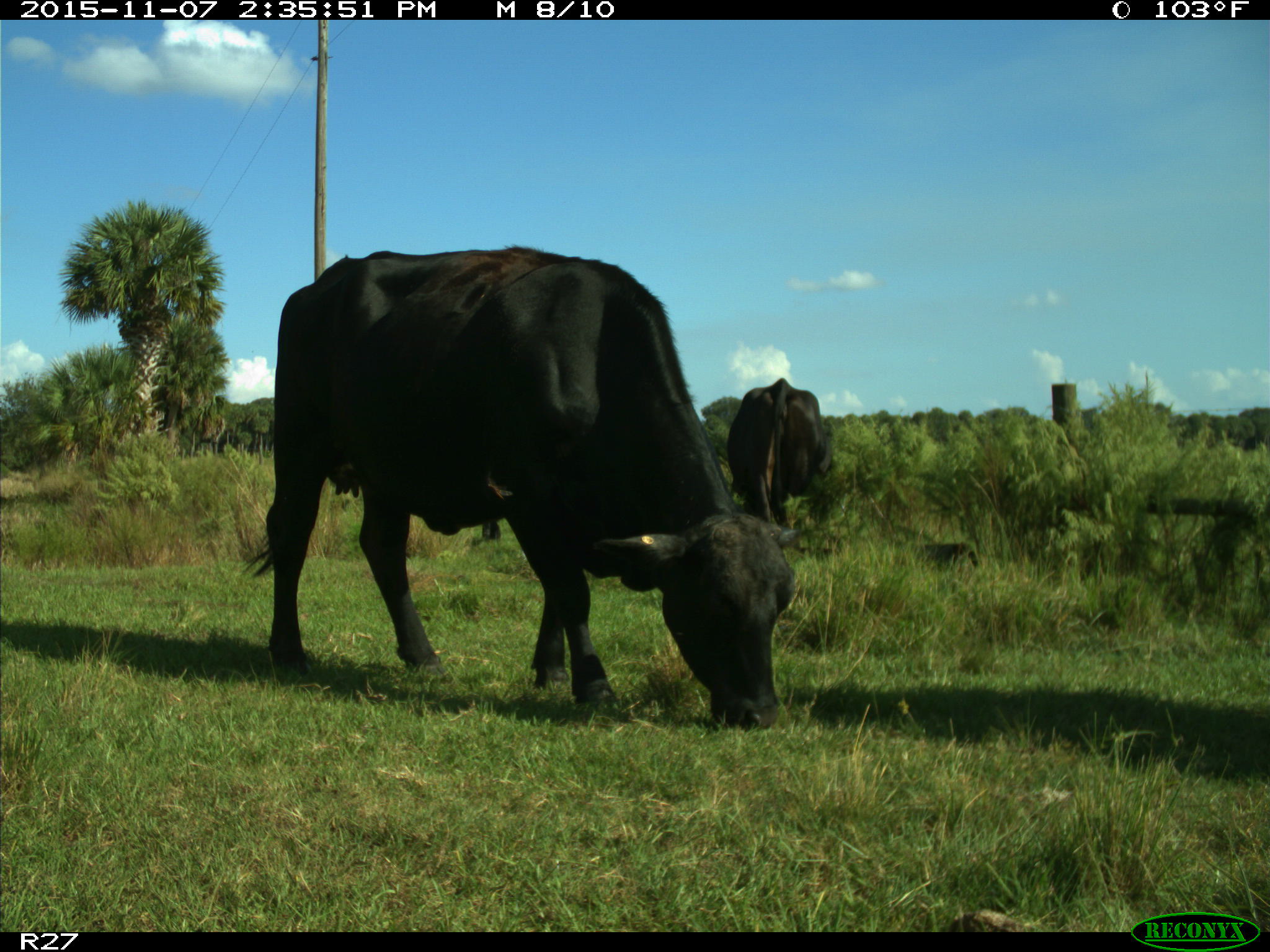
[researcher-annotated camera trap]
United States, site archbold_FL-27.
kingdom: Animalia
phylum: Chordata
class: Mammalia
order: Artiodactyla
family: Bovidae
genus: Bos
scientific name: Bos taurus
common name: domestic cow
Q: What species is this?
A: Bos taurus (domestic cow).